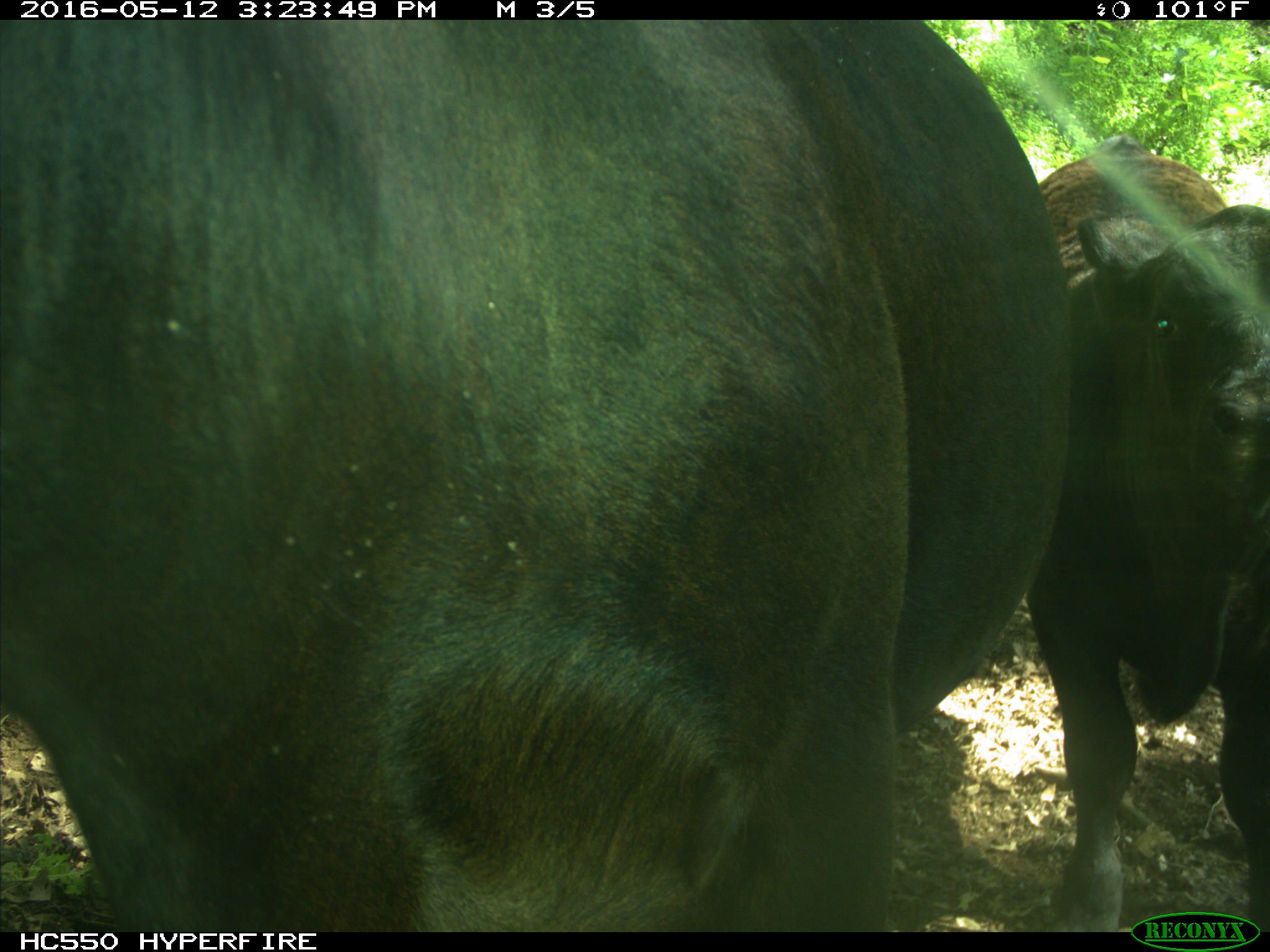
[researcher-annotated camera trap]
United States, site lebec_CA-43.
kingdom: Animalia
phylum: Chordata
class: Mammalia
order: Artiodactyla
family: Bovidae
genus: Bos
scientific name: Bos taurus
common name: domestic cow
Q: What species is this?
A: Bos taurus (domestic cow).